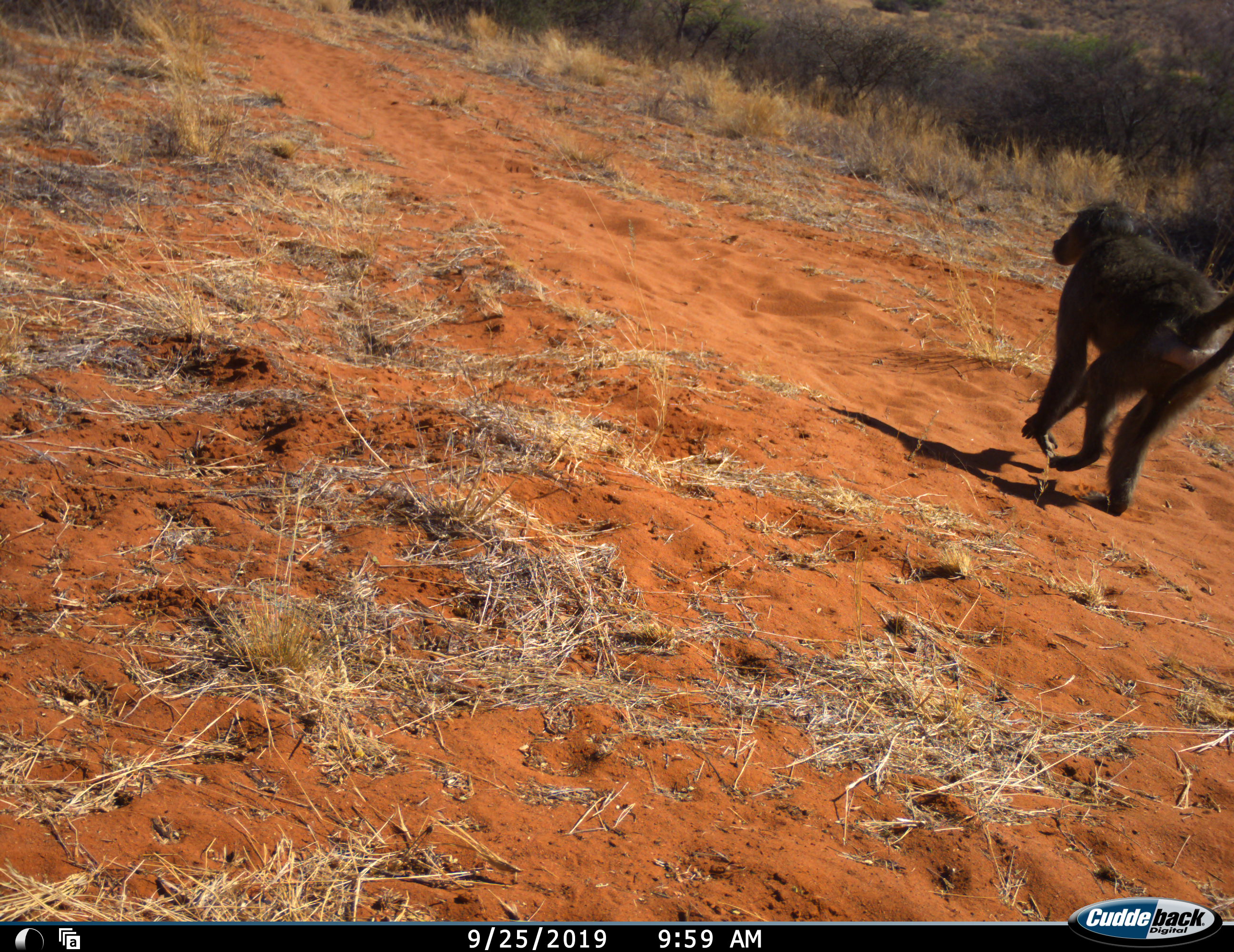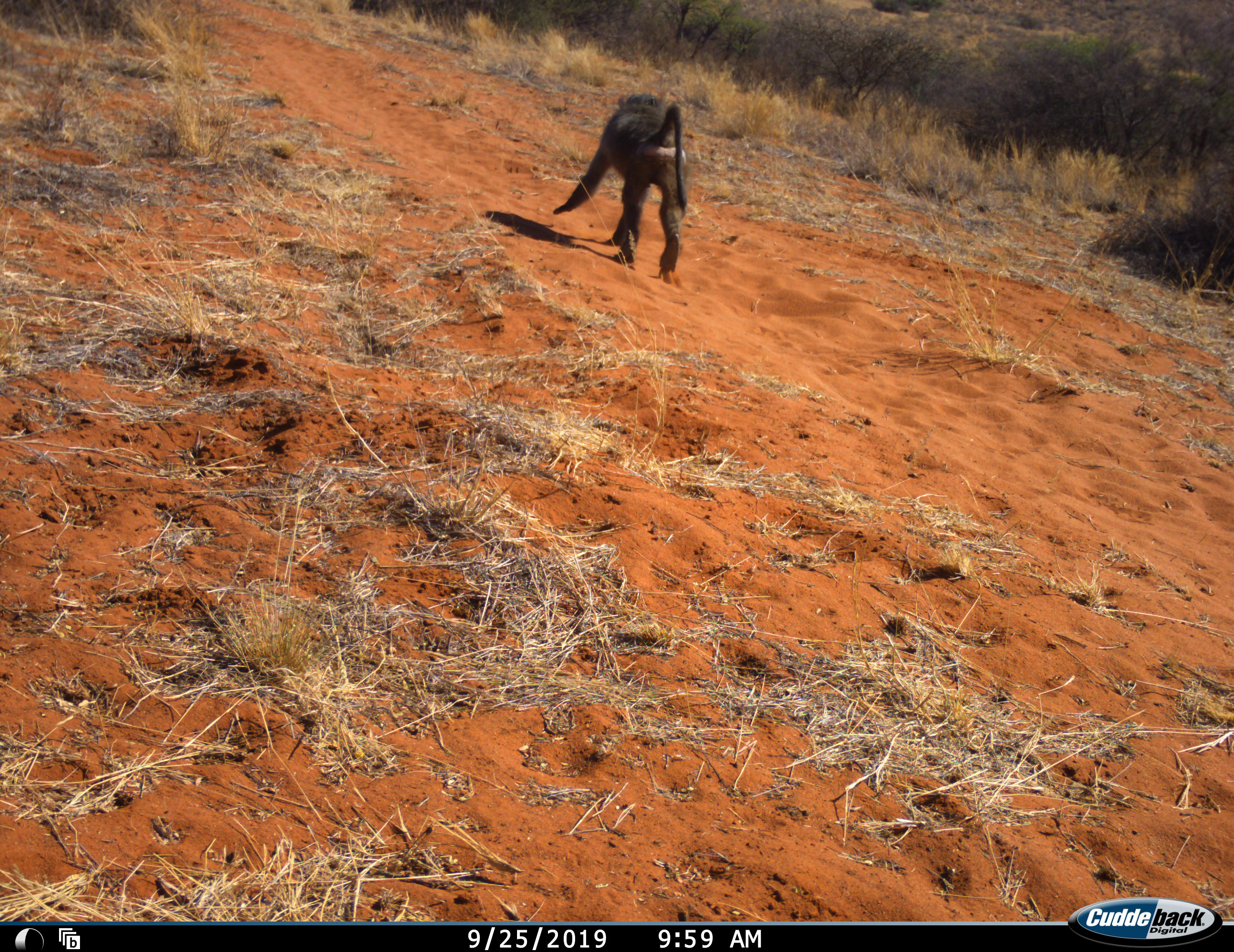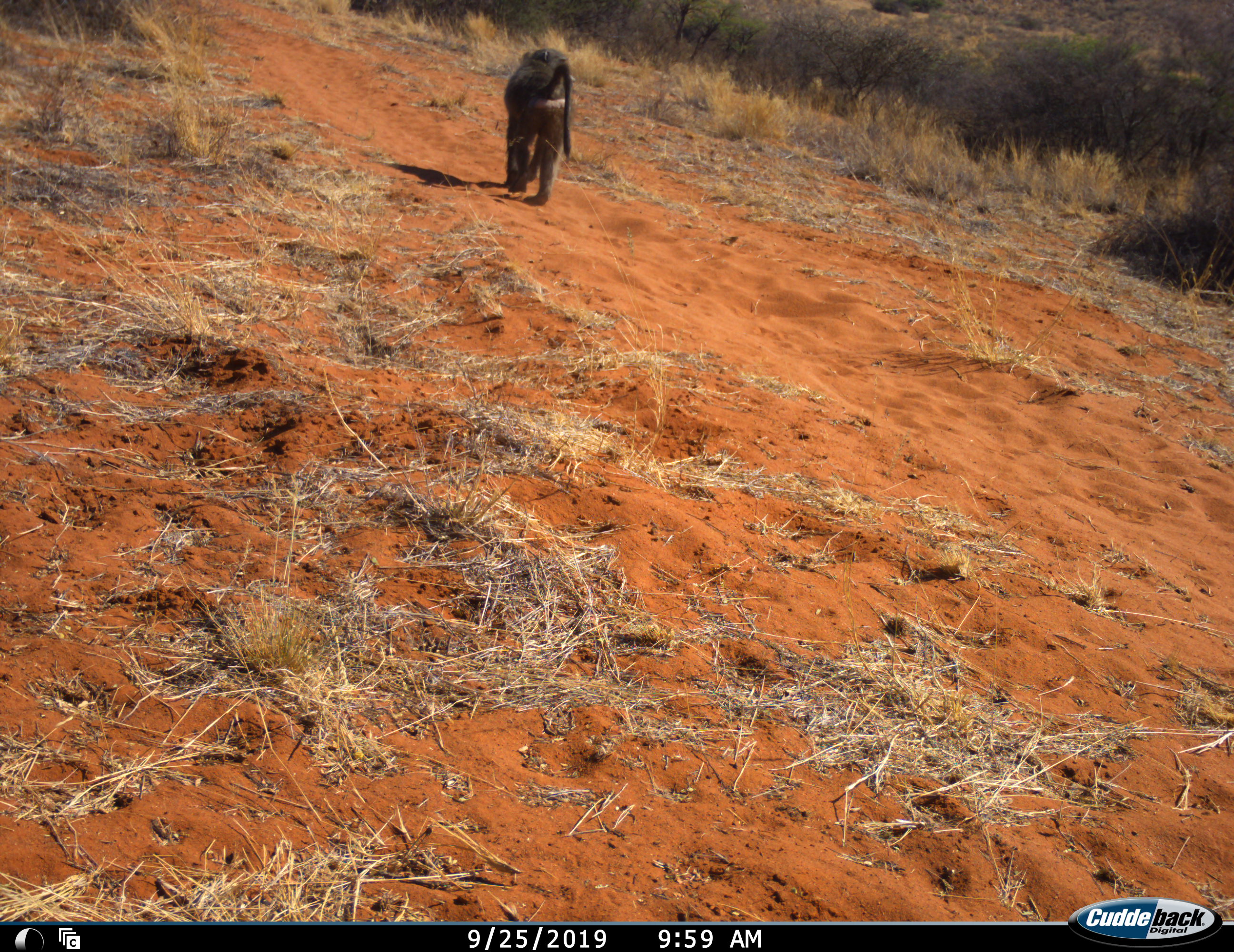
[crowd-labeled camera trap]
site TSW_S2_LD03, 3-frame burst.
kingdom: Animalia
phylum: Chordata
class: Mammalia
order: Primates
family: Cercopithecidae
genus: Papio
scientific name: Papio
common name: baboon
Baboon (Papio), count 1. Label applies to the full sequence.